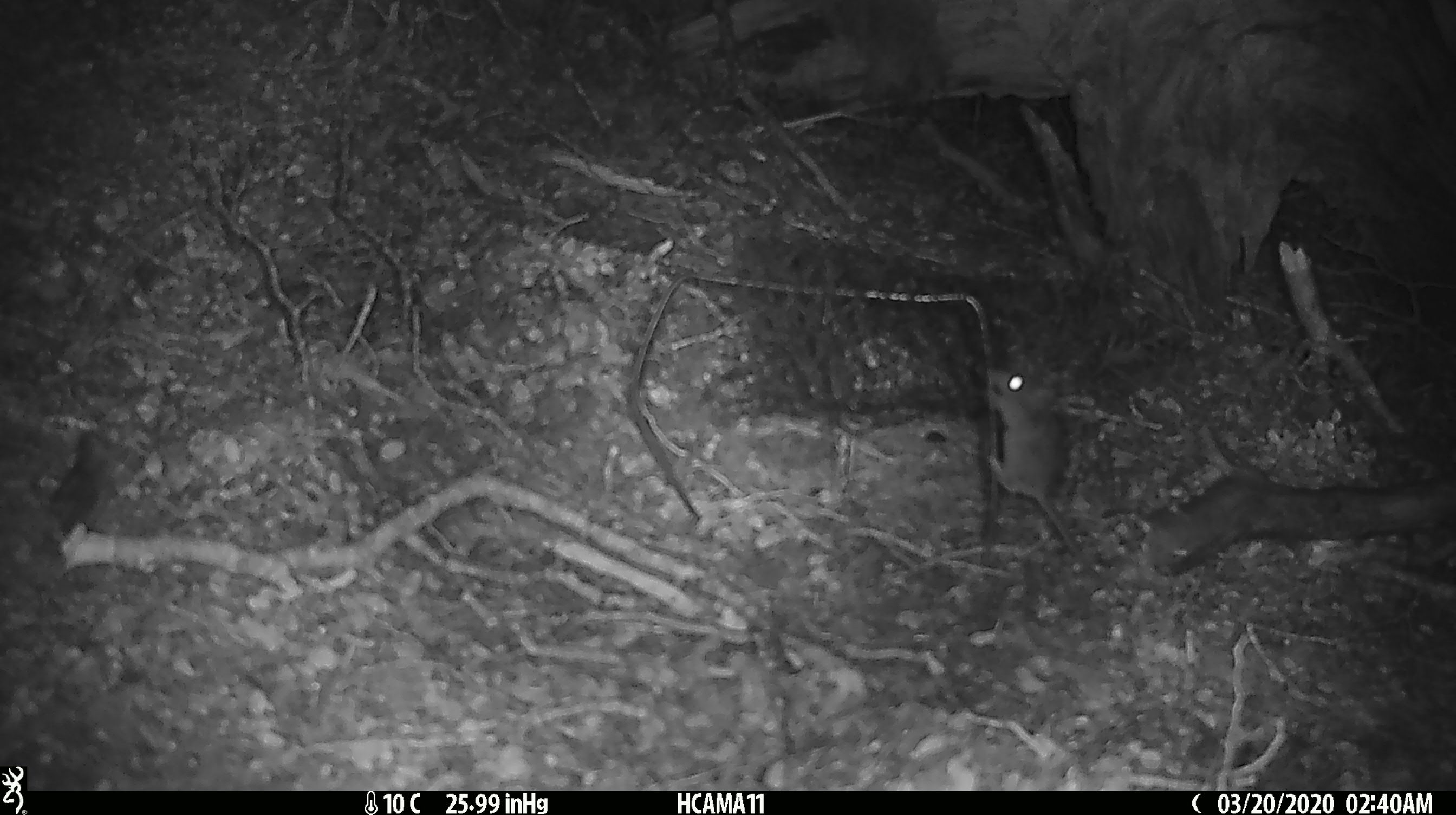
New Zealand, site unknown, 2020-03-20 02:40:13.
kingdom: Animalia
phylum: Chordata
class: Mammalia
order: Rodentia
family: Muridae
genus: Mus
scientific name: Mus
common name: mouse